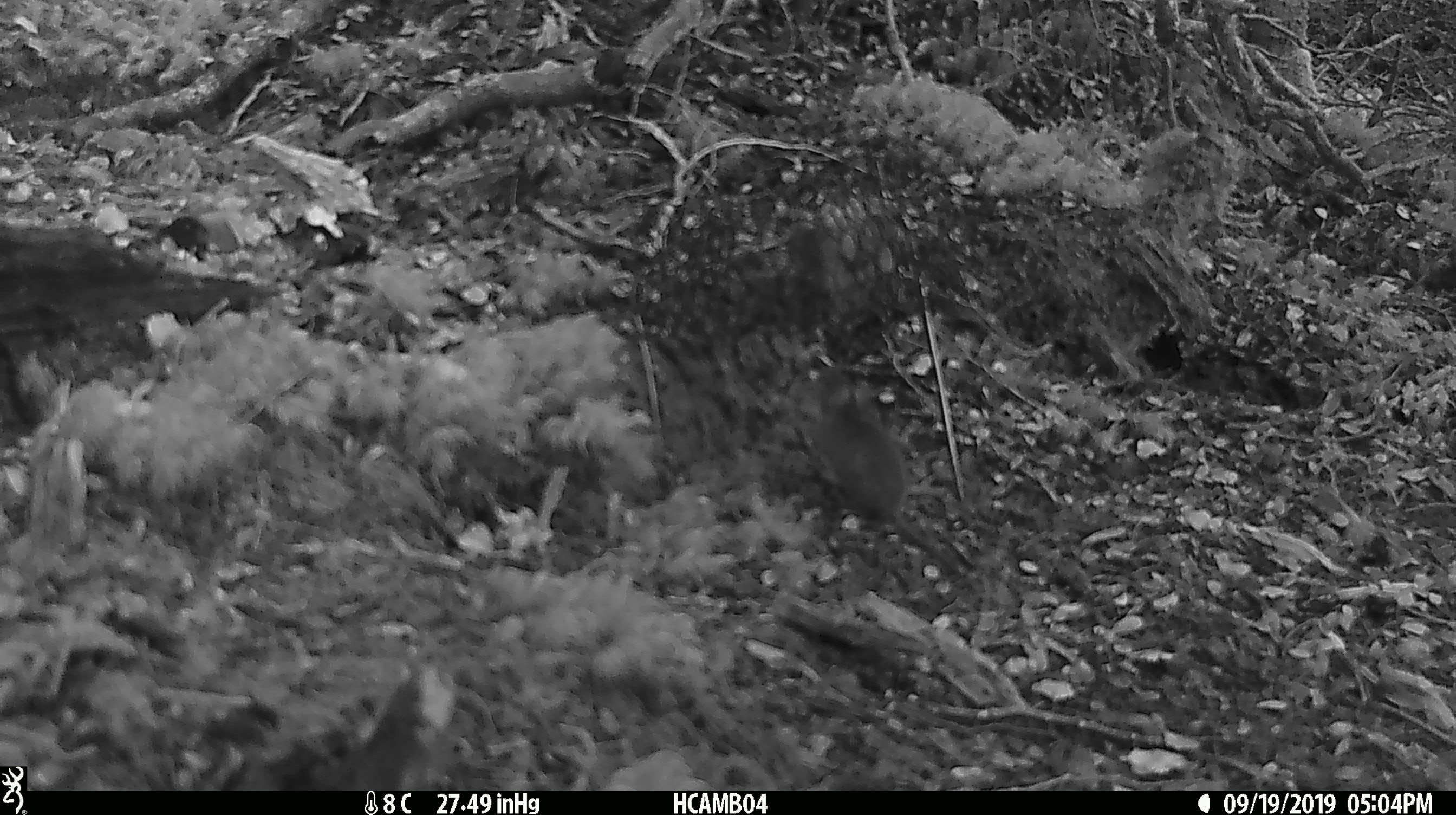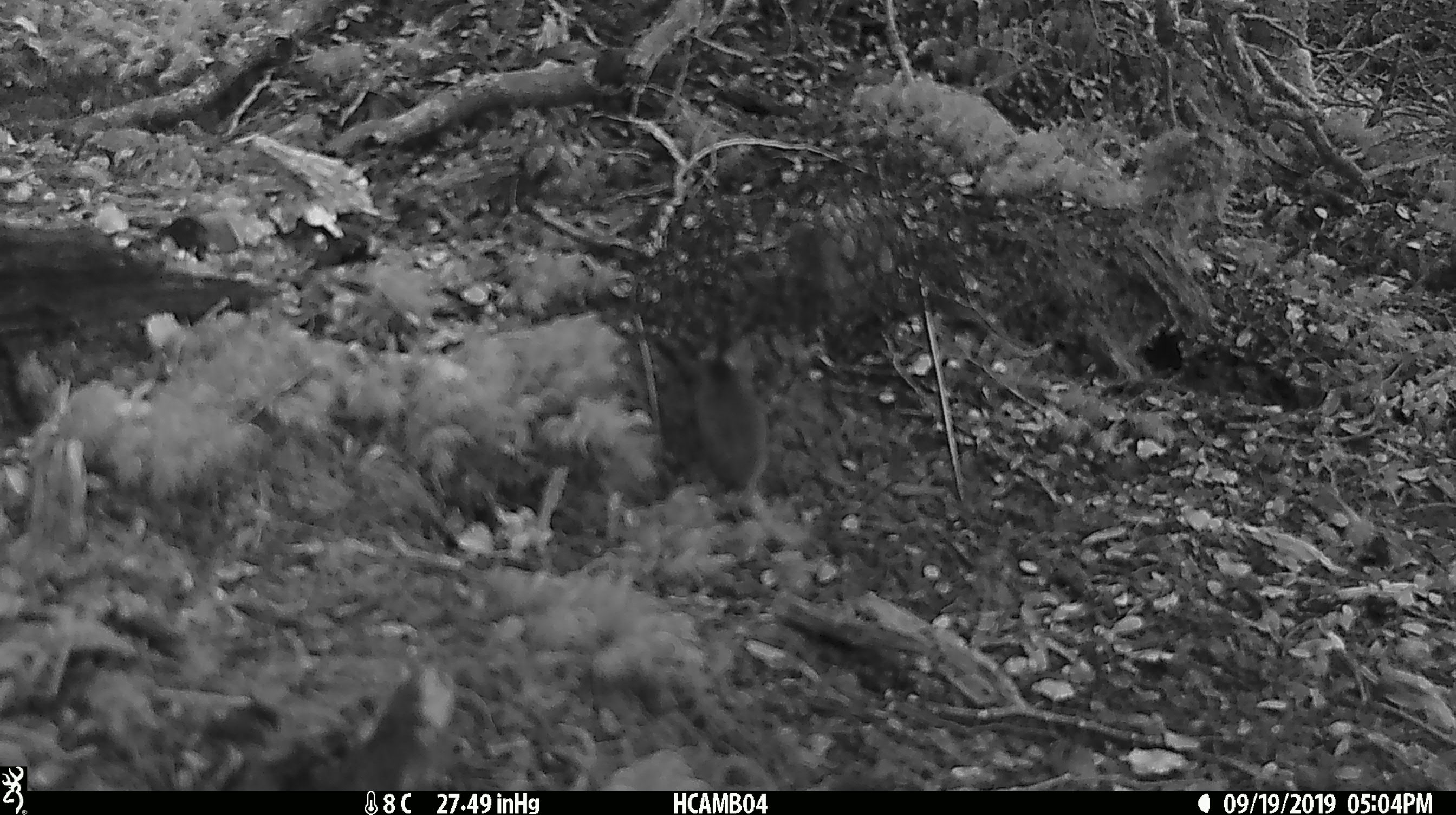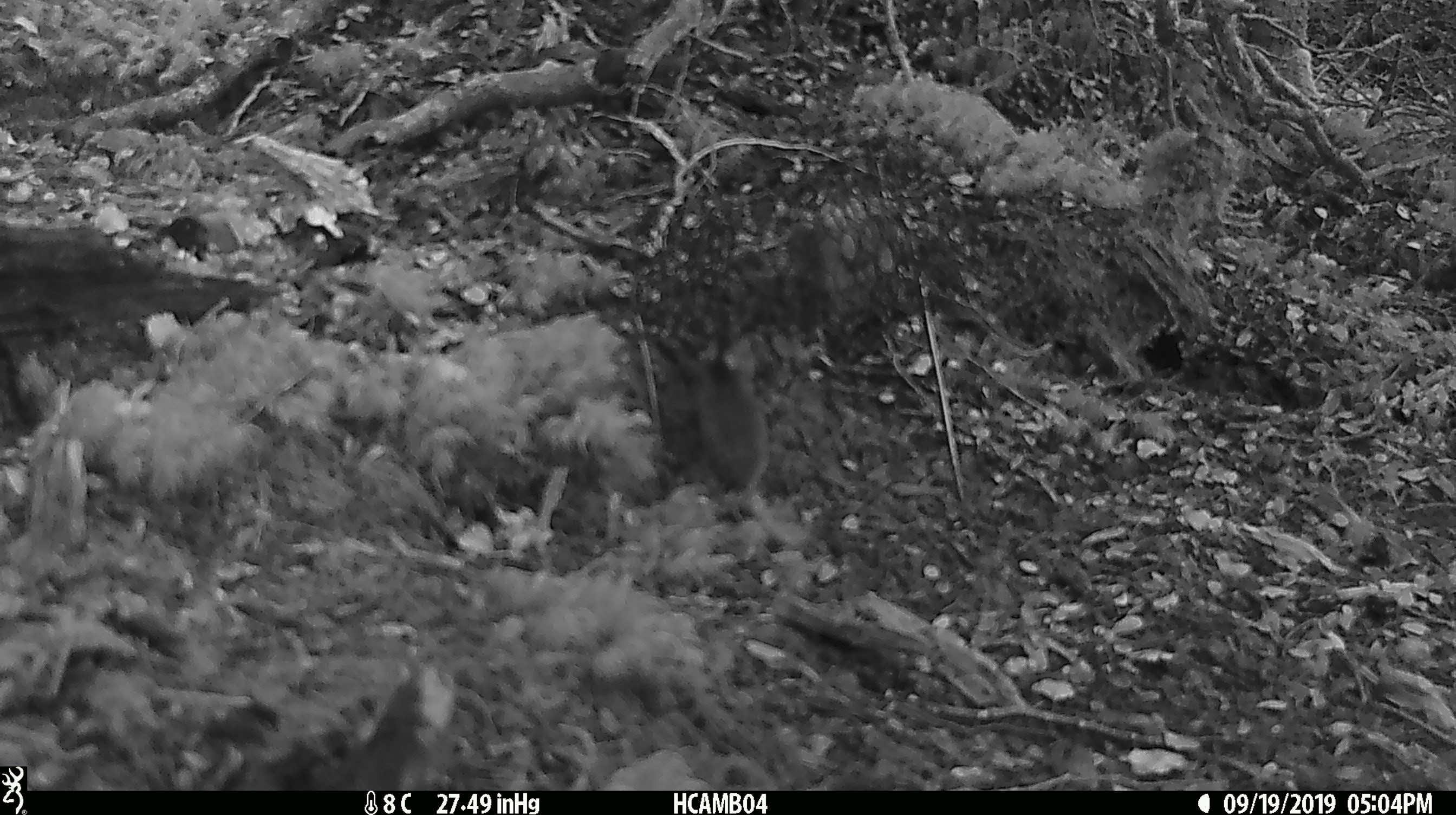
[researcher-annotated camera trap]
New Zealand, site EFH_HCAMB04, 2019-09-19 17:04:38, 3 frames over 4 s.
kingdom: Animalia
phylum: Chordata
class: Mammalia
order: Rodentia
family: Muridae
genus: Mus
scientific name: Mus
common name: mouse